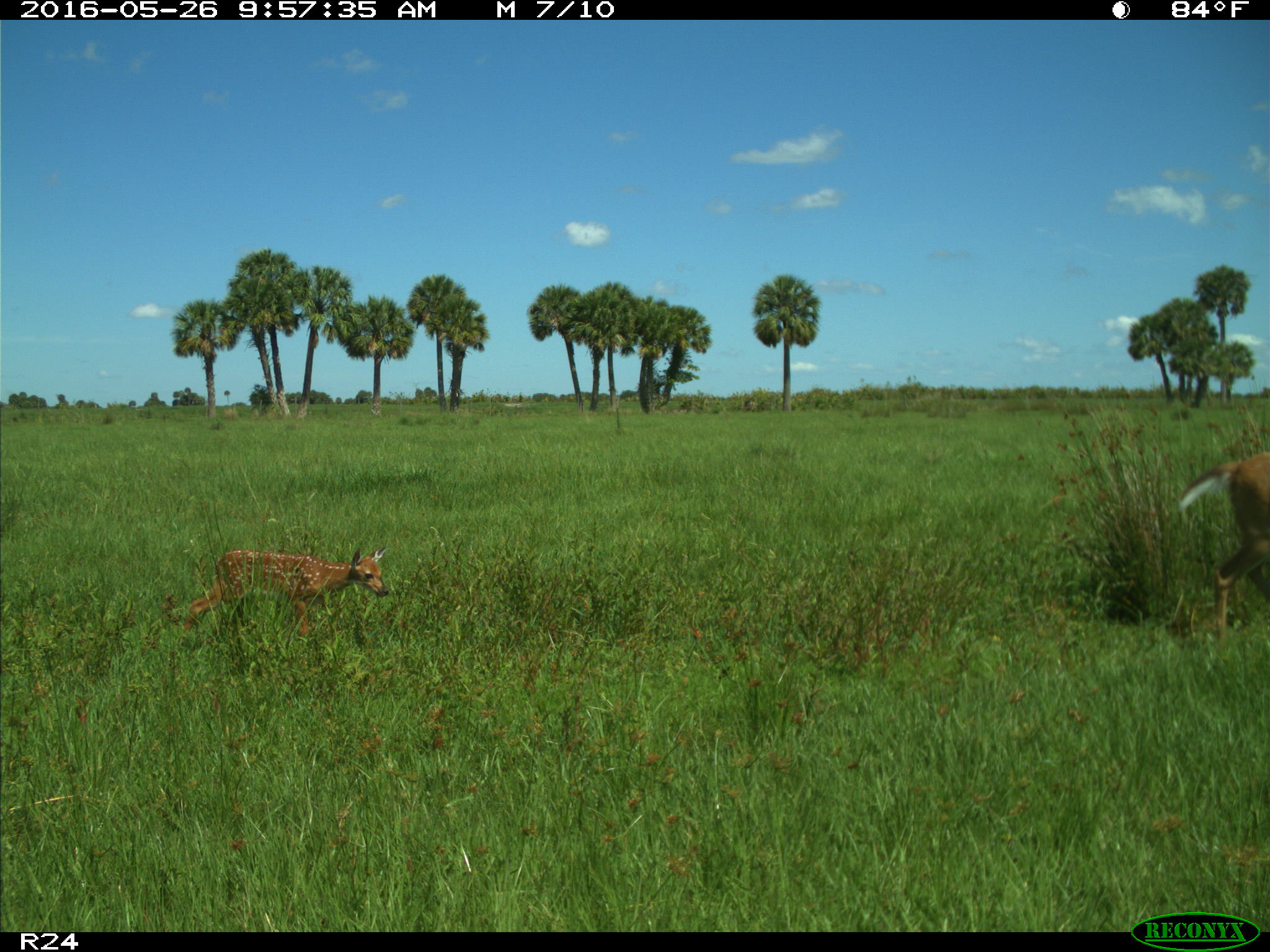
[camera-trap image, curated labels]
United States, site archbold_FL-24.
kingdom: Animalia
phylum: Chordata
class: Mammalia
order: Artiodactyla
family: Cervidae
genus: Odocoileus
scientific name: Odocoileus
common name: deer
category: unidentified deer